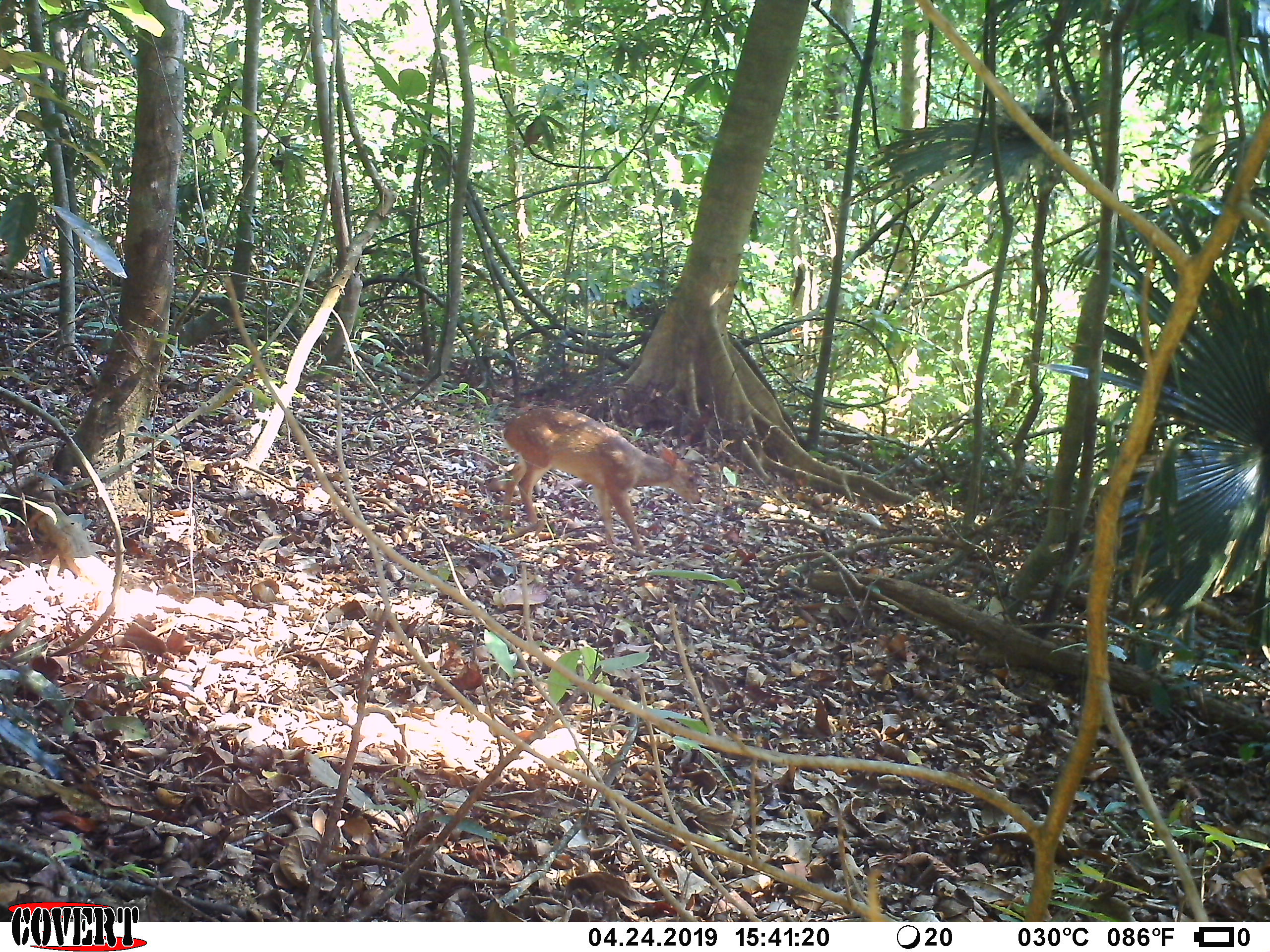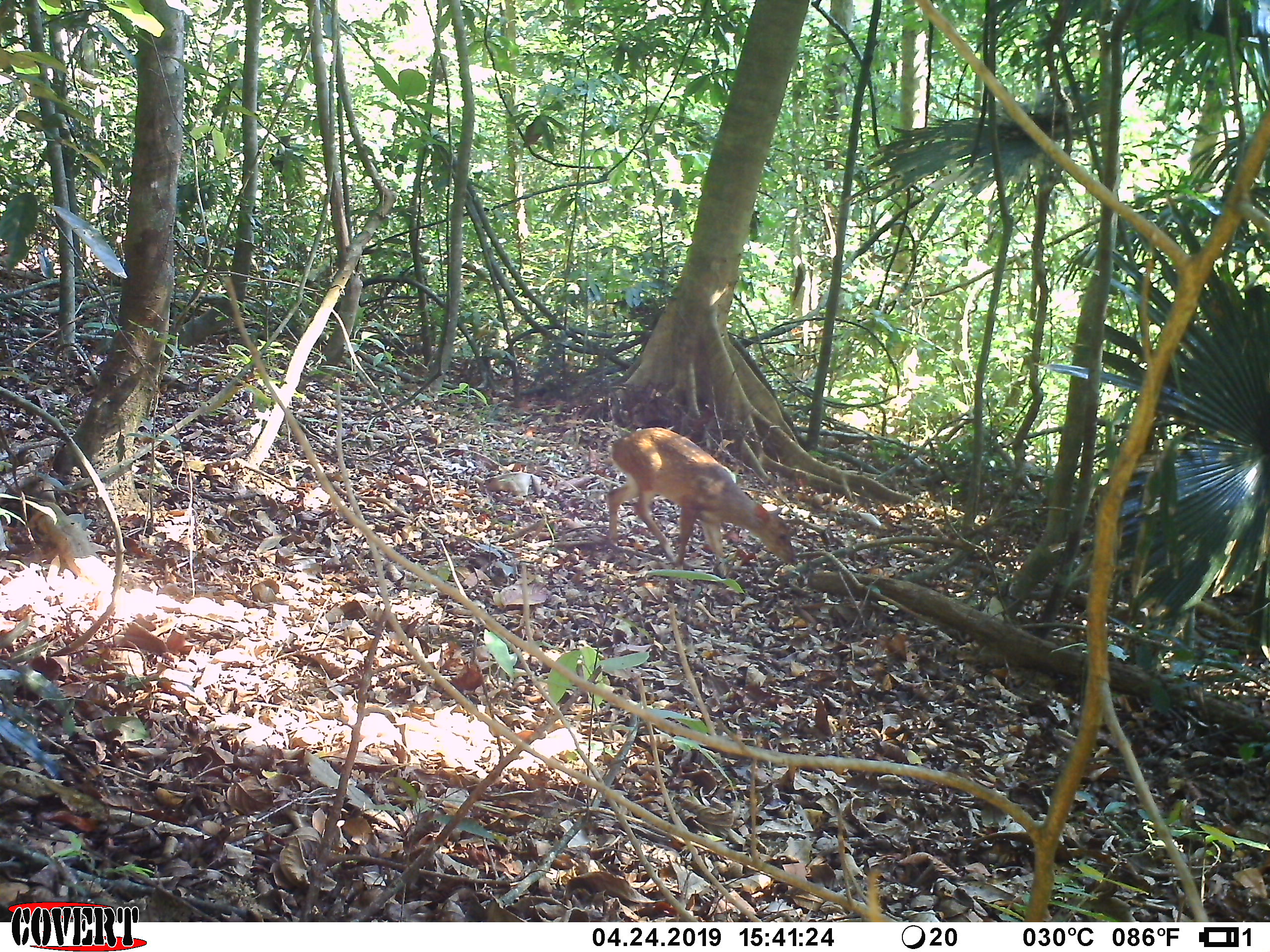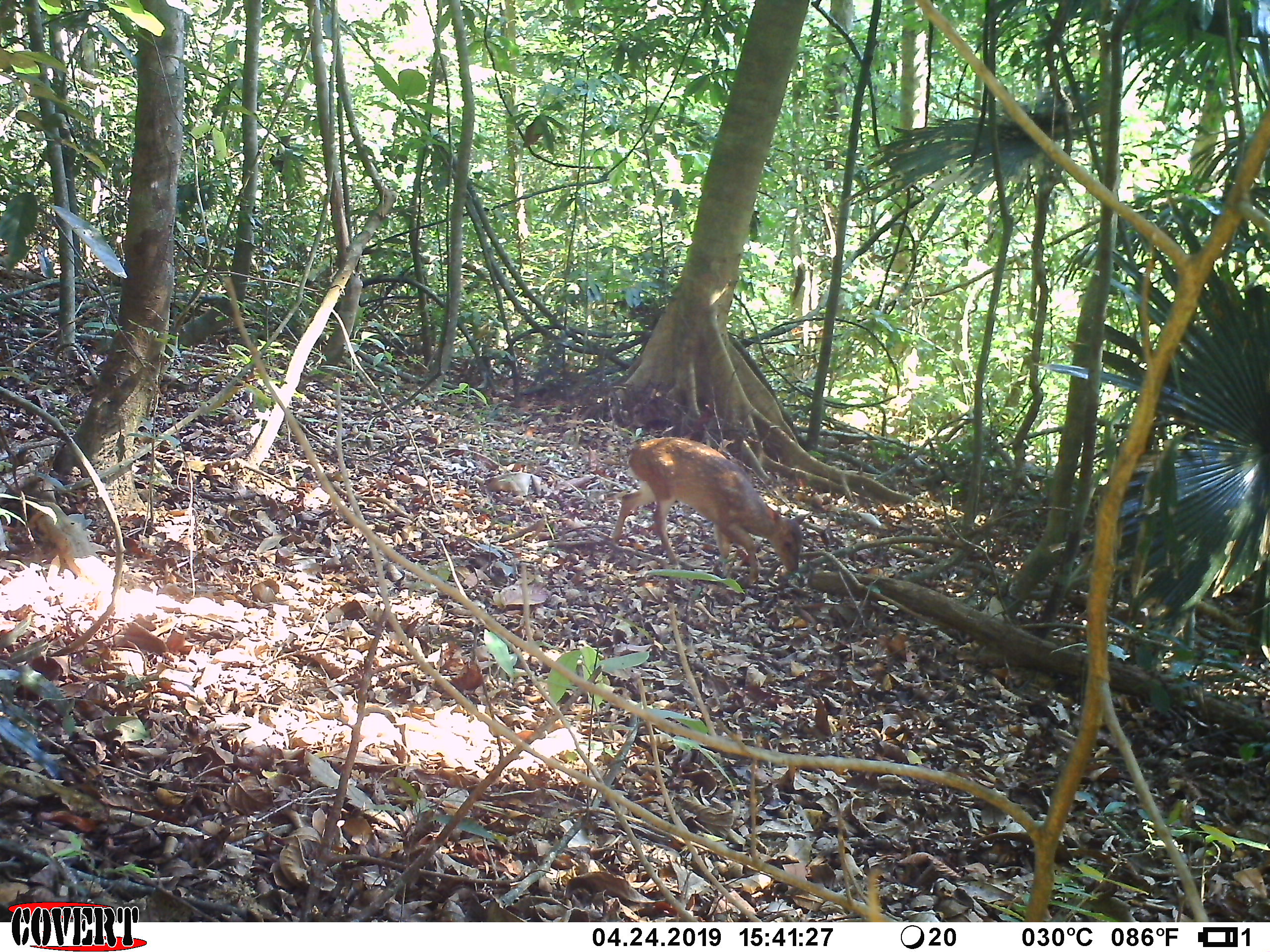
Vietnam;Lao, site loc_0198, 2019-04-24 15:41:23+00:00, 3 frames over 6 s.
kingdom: Animalia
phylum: Chordata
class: Mammalia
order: Artiodactyla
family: Cervidae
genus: Muntiacus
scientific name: Muntiacus vuquangensis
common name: large-antlered muntjac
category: large antlered muntjac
Large antlered muntjac (large-antlered muntjac) (Muntiacus vuquangensis). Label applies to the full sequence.